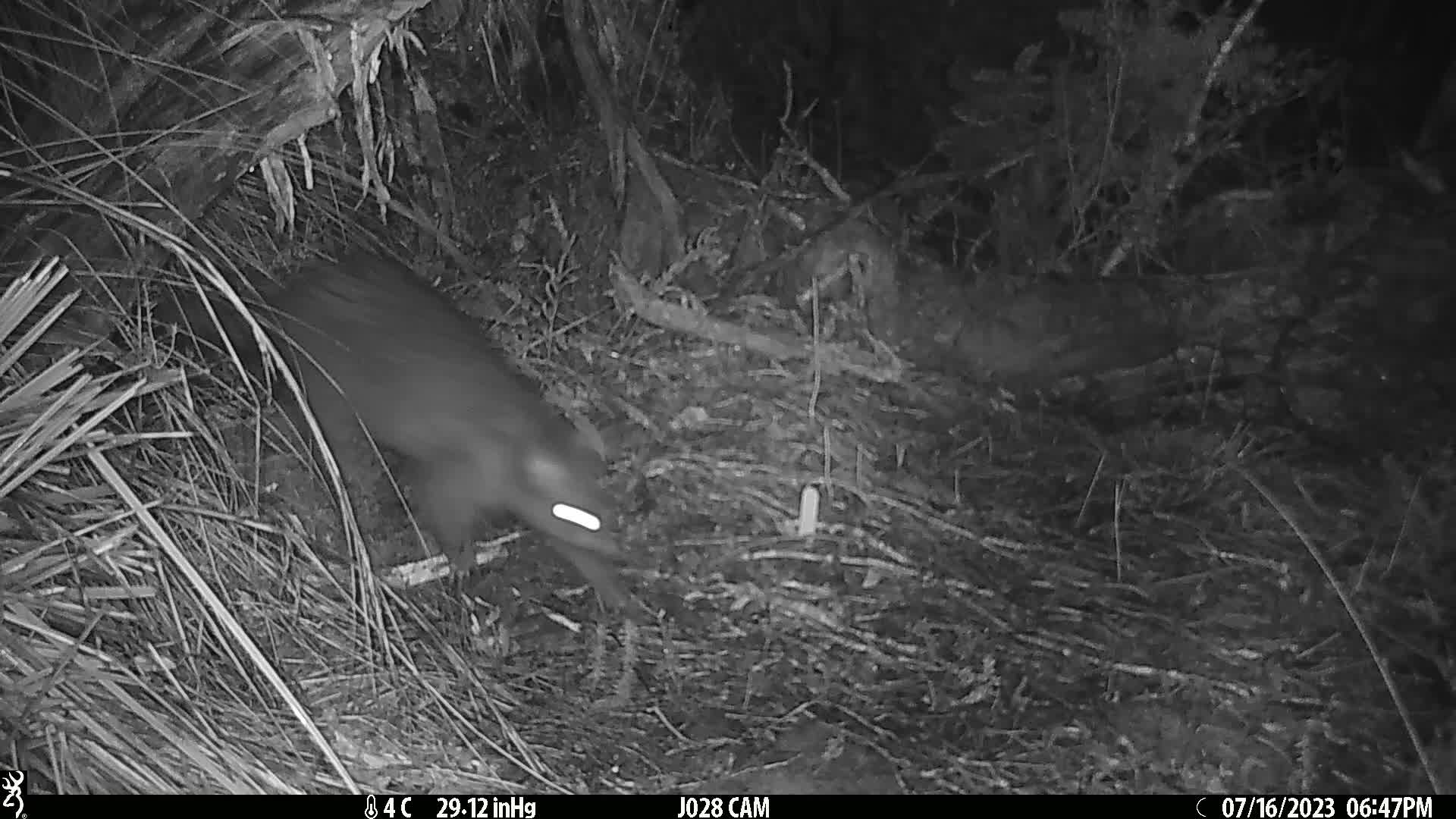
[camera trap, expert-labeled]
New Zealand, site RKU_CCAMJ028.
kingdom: Animalia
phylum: Chordata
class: Mammalia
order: Diprotodontia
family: Phalangeridae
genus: Trichosurus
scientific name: Trichosurus vulpecula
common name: common brushtail possum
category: possum